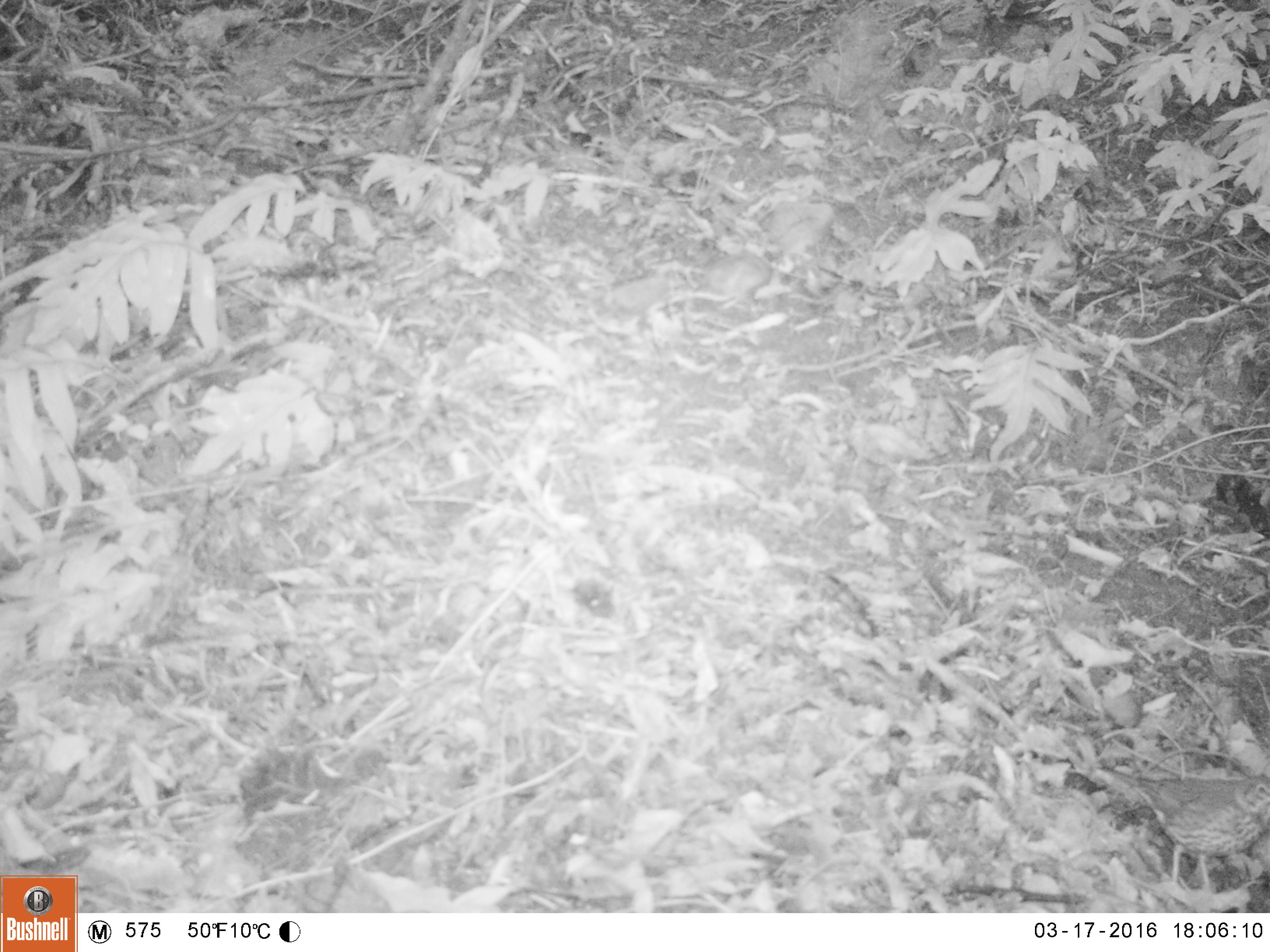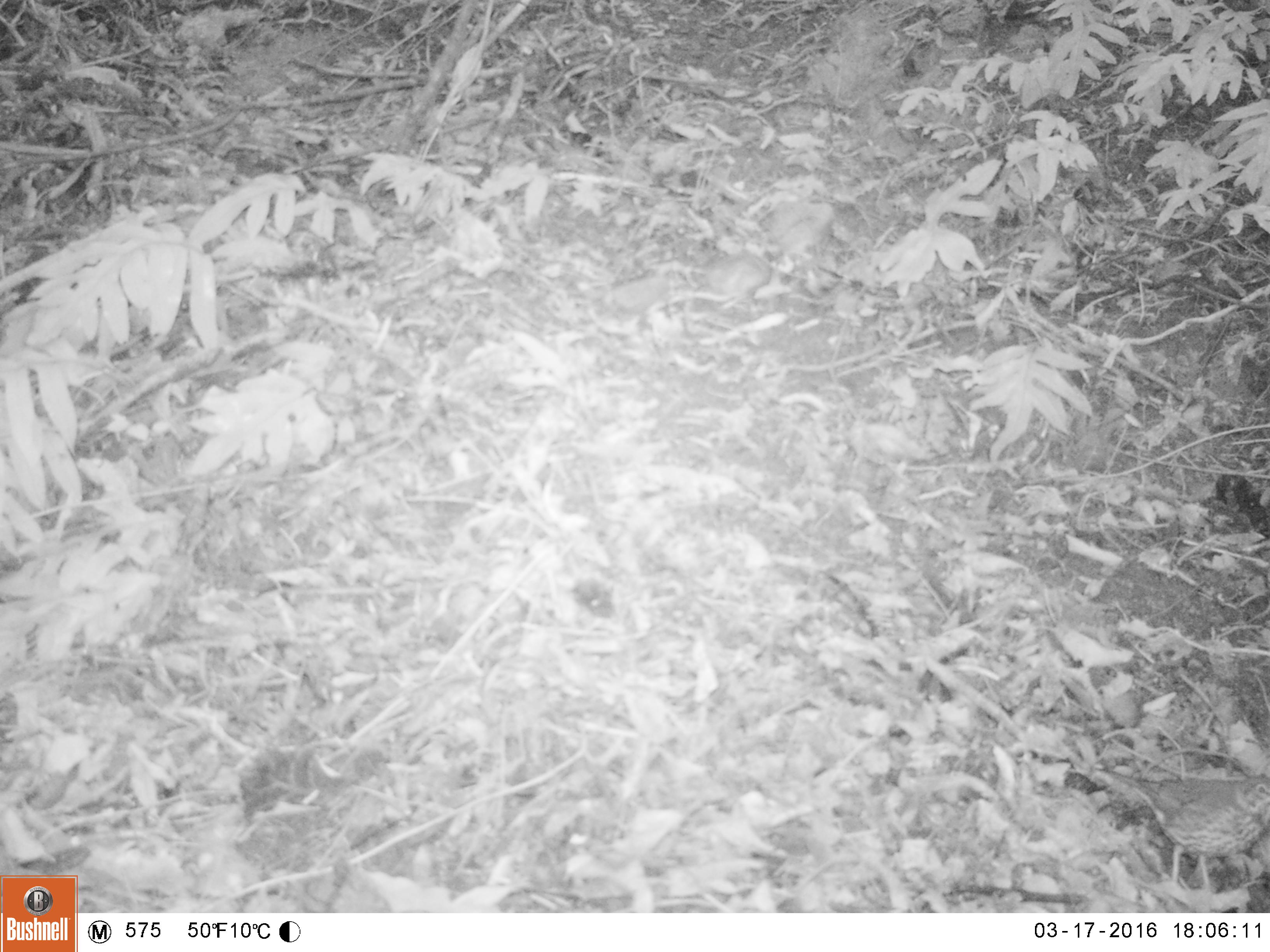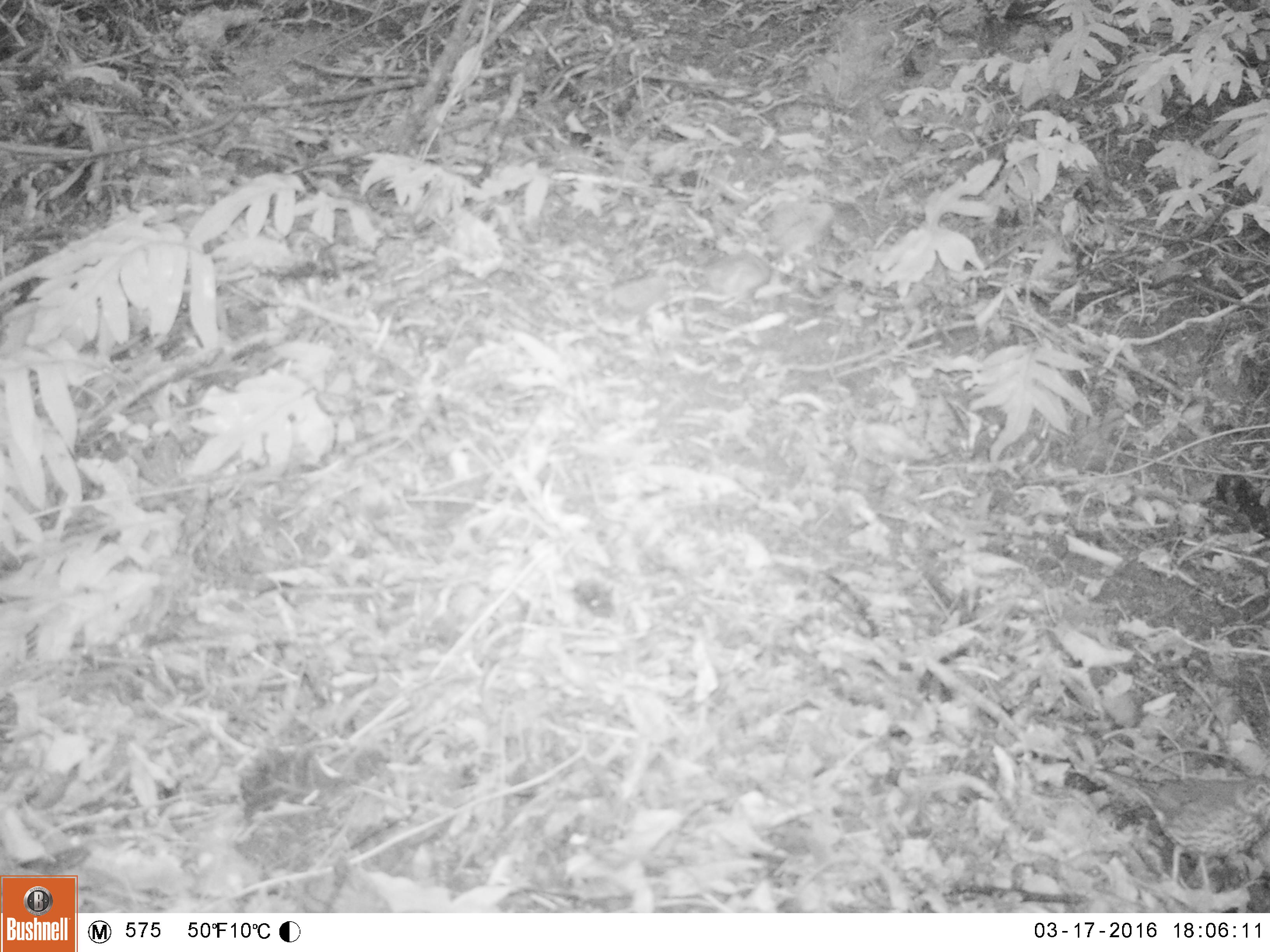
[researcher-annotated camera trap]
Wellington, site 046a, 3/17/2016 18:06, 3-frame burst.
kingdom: Animalia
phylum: Chordata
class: Aves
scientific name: Aves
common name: bird